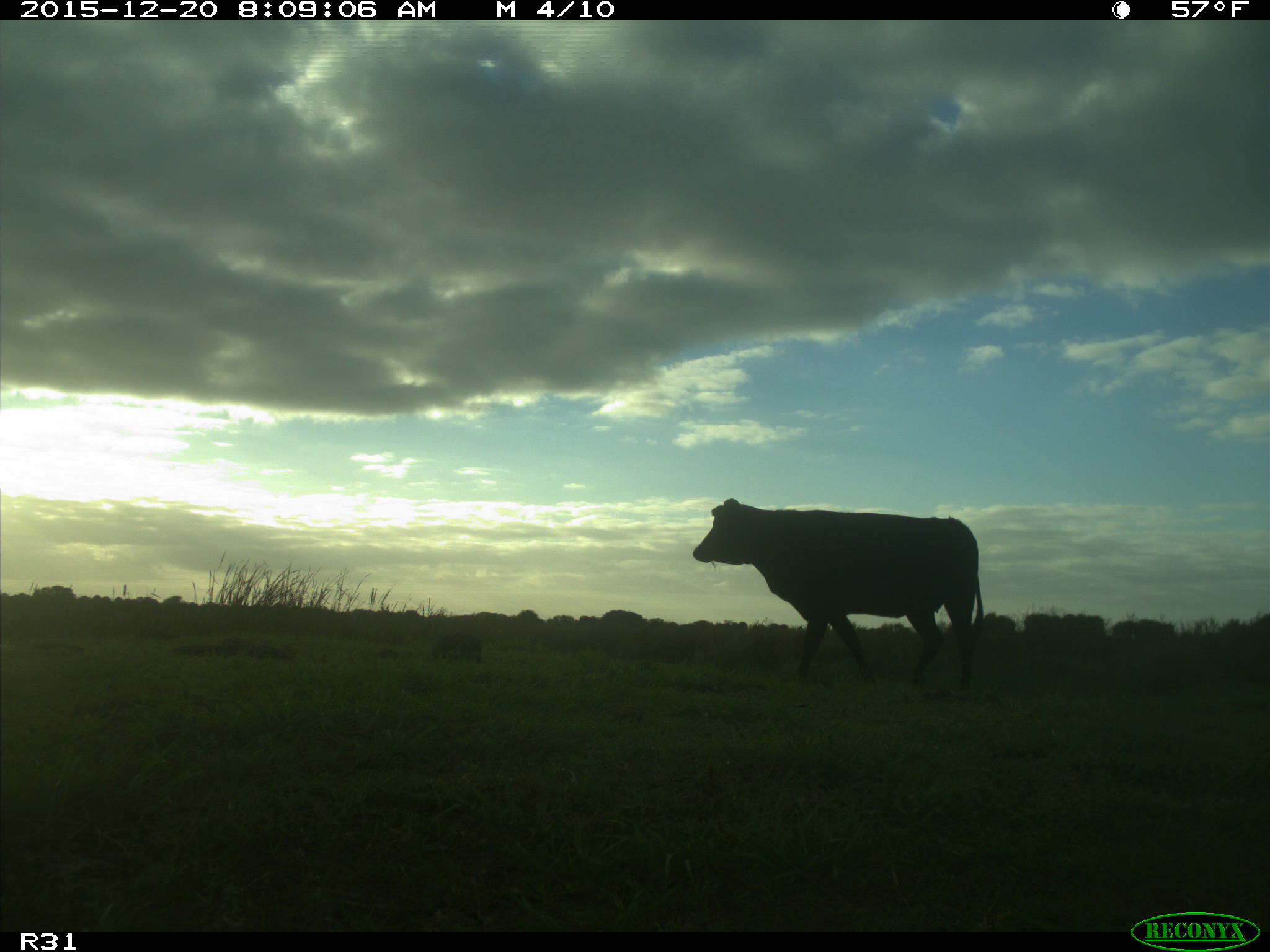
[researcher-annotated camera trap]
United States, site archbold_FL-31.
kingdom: Animalia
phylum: Chordata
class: Mammalia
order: Artiodactyla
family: Bovidae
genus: Bos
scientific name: Bos taurus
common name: domestic cow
Bos taurus (domestic cow).